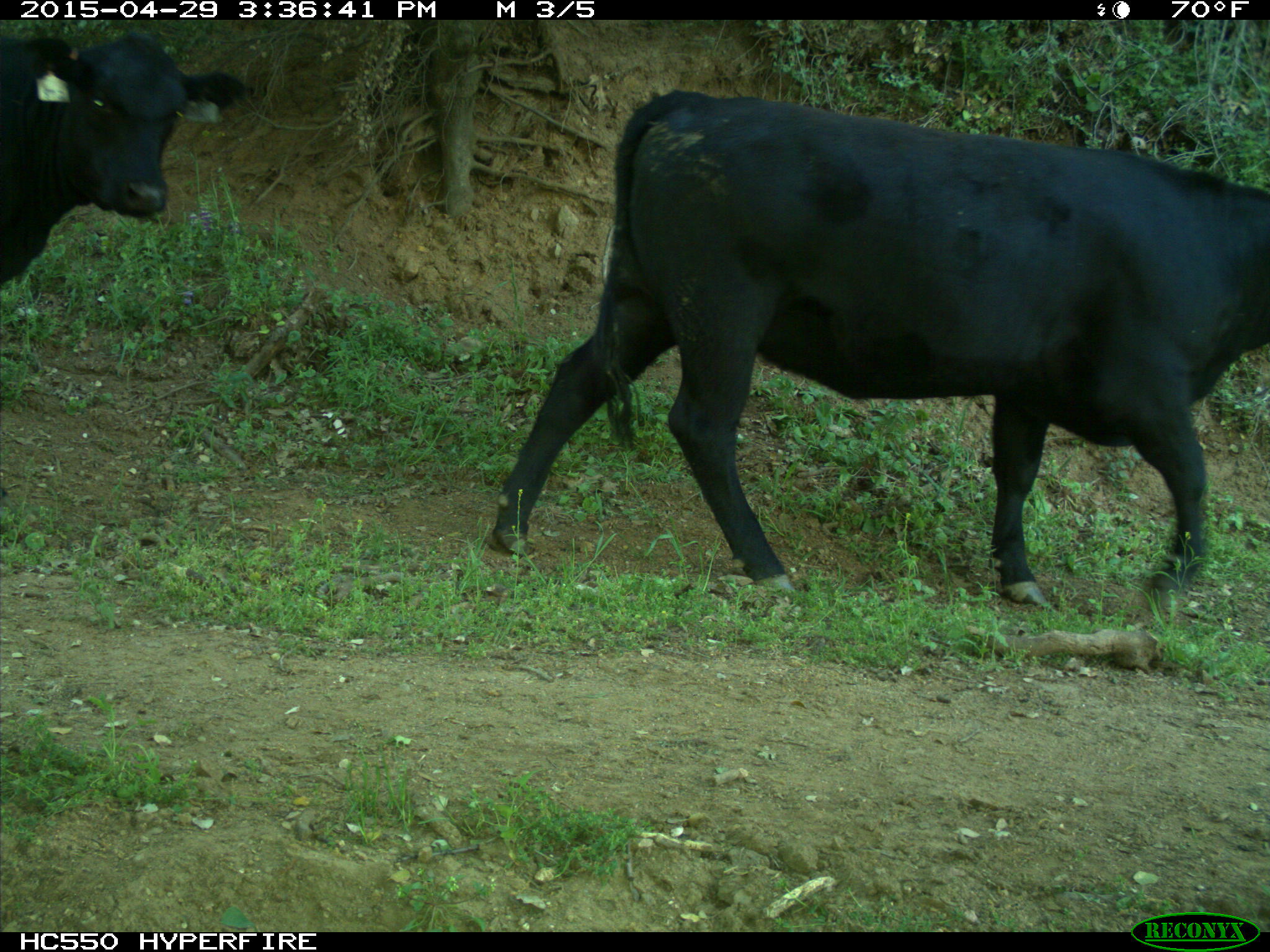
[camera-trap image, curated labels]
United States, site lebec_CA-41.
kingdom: Animalia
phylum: Chordata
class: Mammalia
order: Artiodactyla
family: Bovidae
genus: Bos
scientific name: Bos taurus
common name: domestic cow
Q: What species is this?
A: Bos taurus (domestic cow).